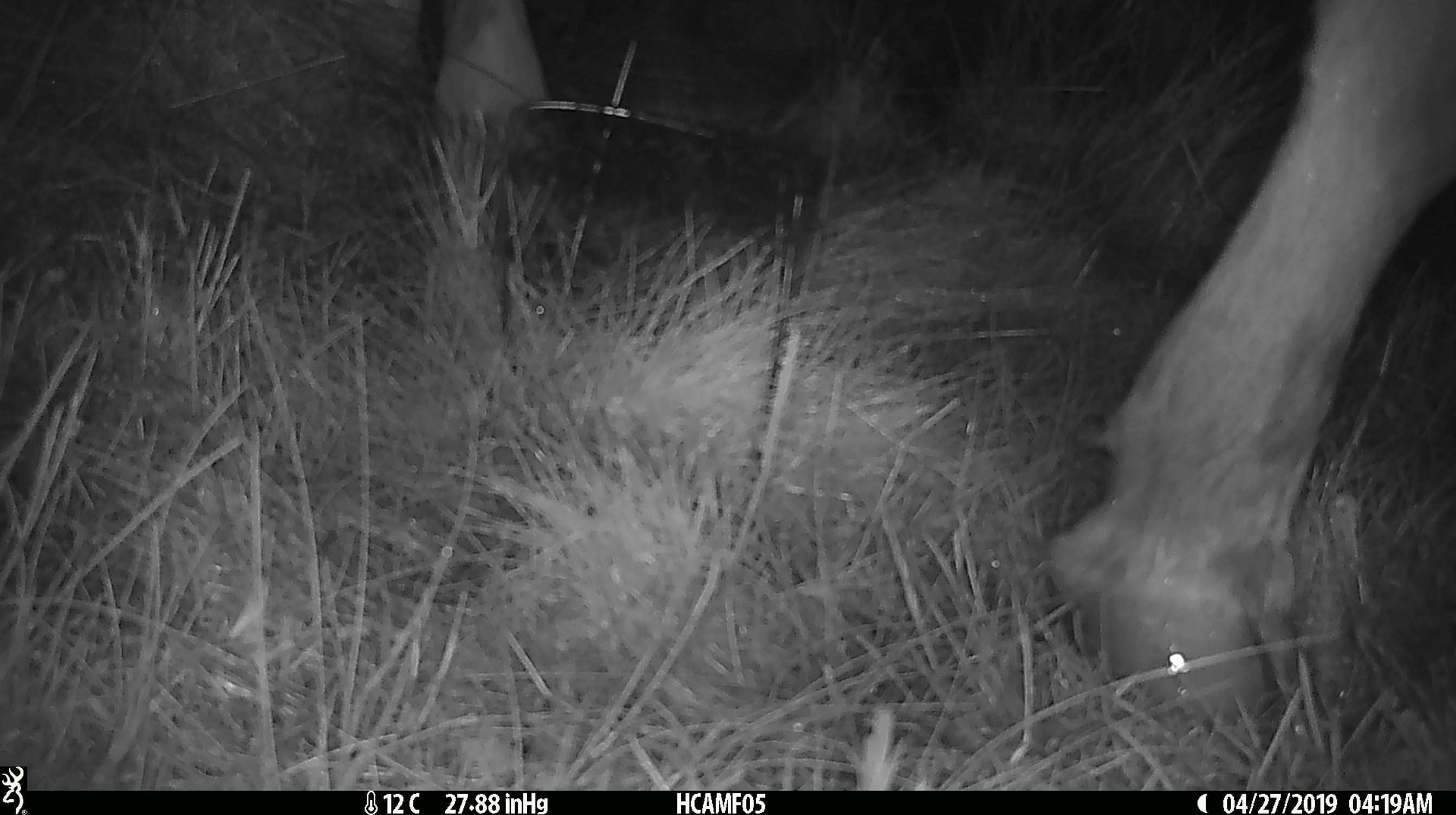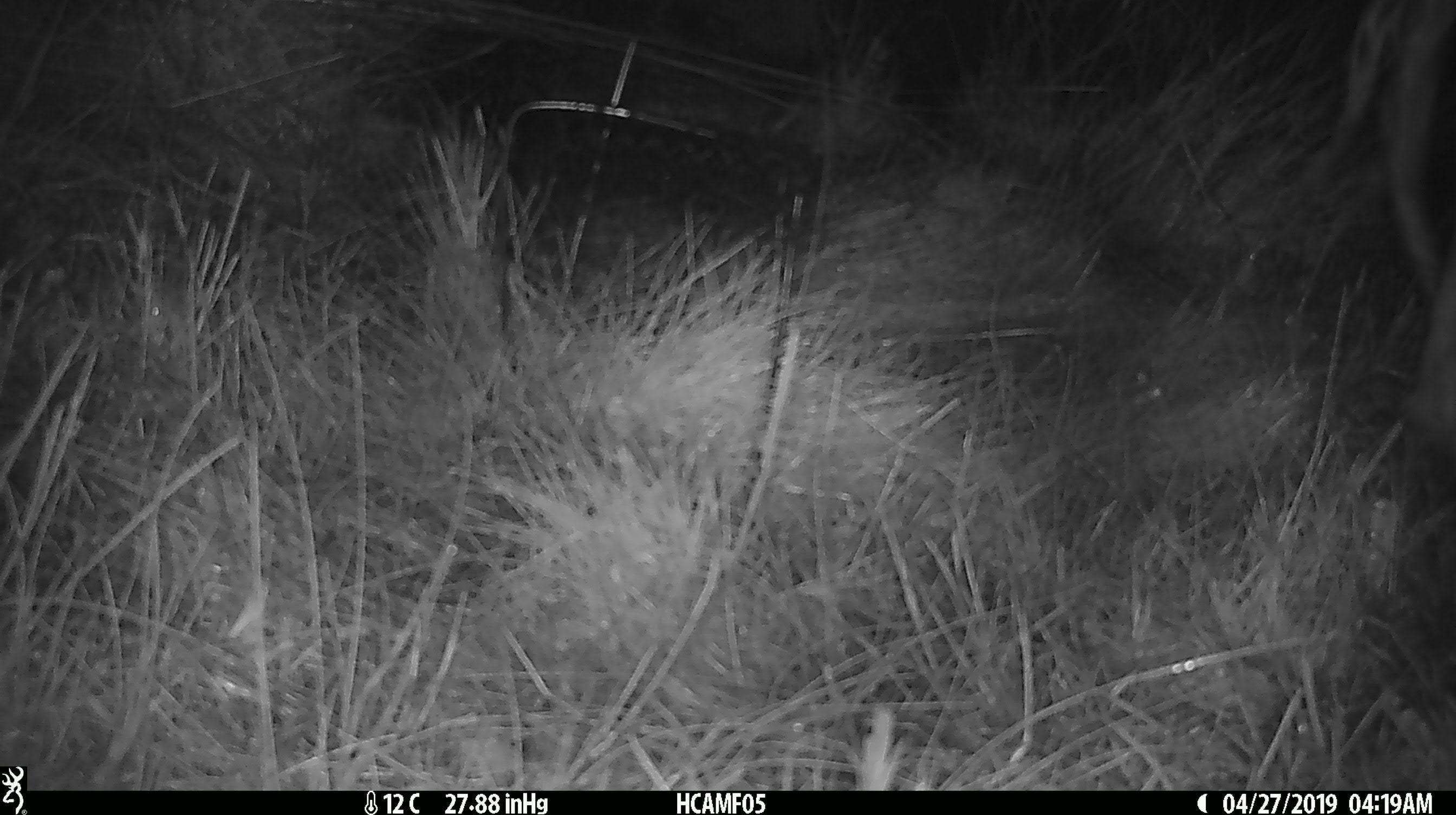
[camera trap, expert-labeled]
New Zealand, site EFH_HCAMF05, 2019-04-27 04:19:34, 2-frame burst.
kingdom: Animalia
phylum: Chordata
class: Mammalia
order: Artiodactyla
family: Bovidae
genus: Bos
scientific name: Bos taurus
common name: domestic cow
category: cow